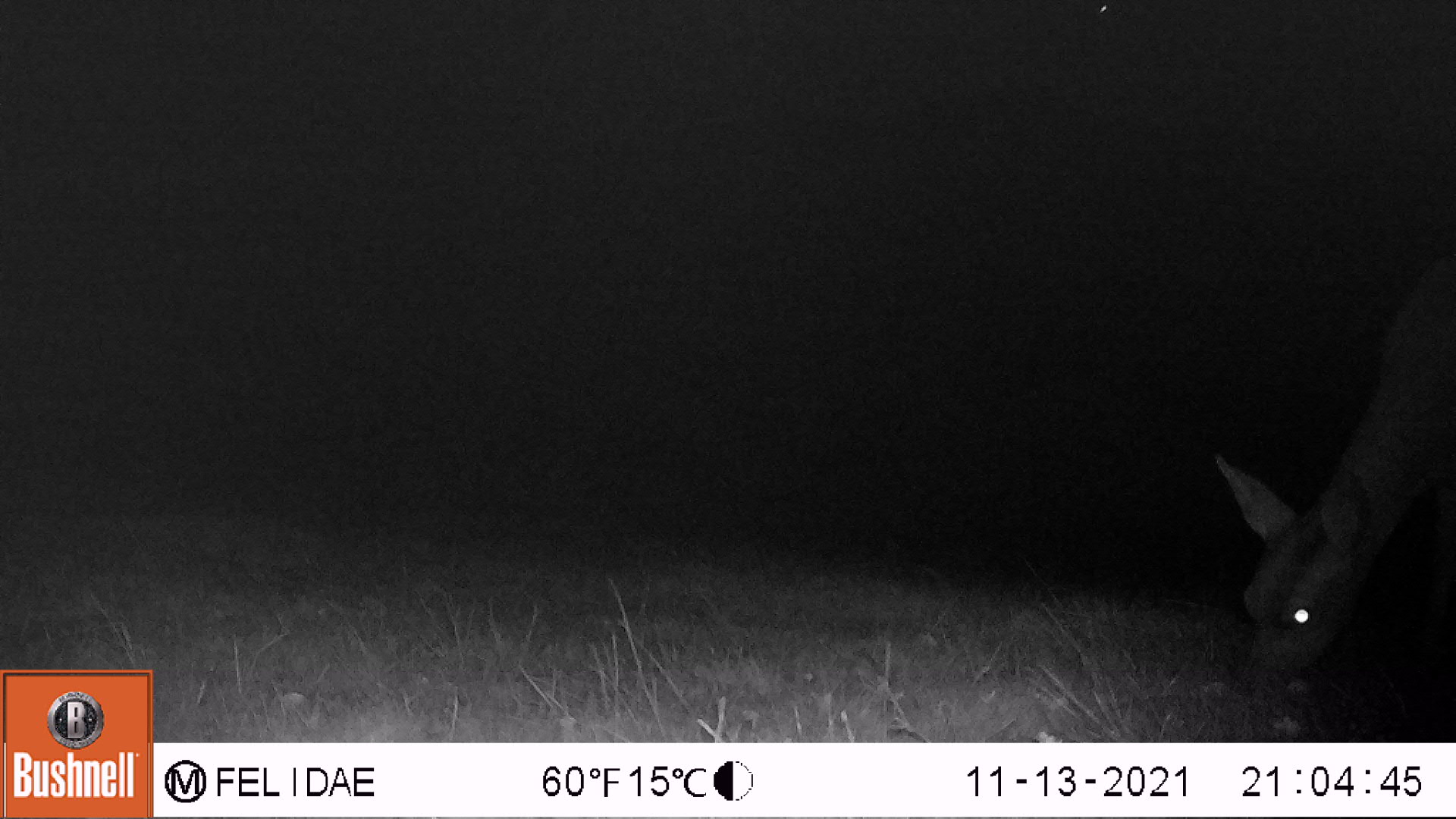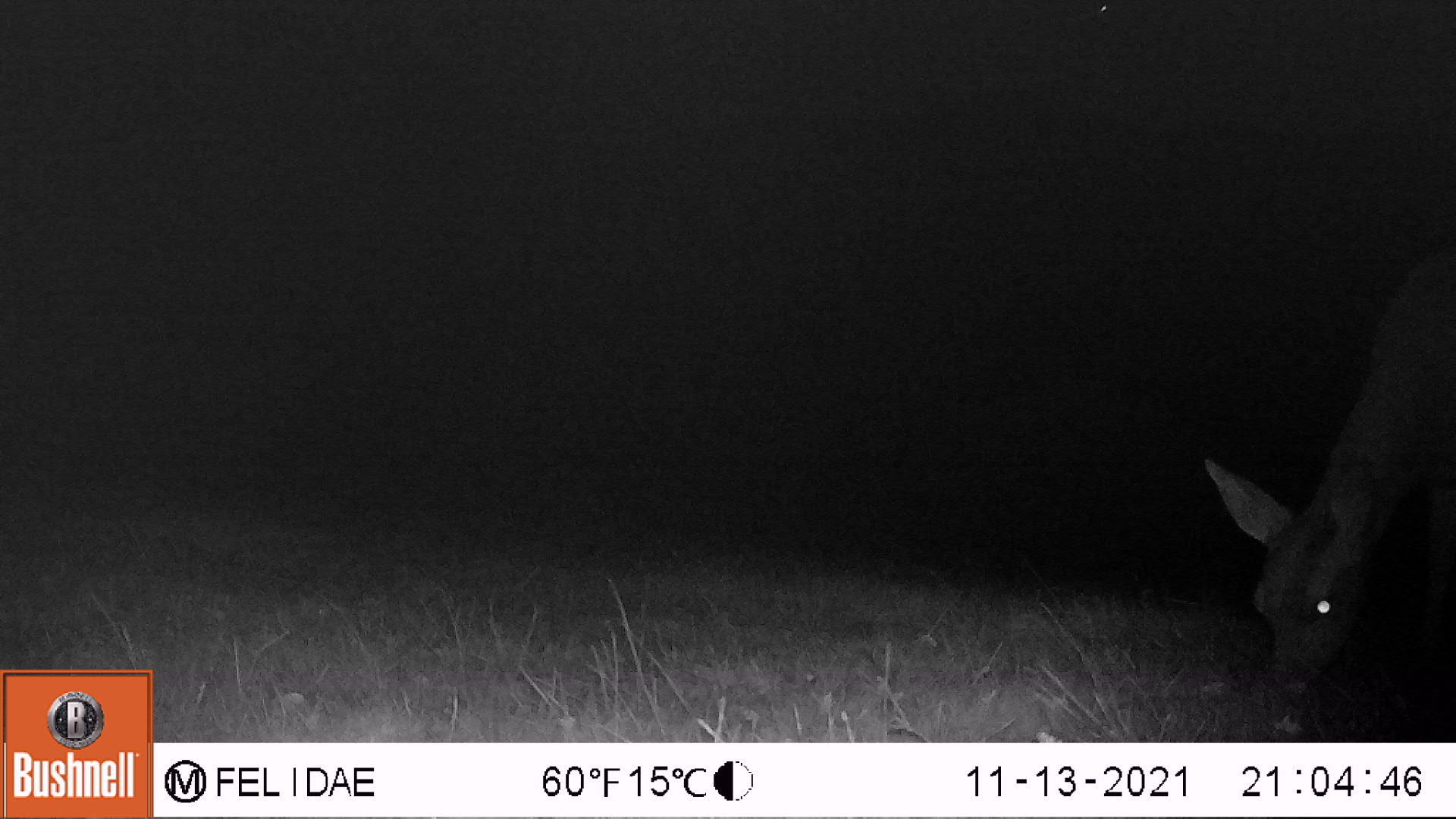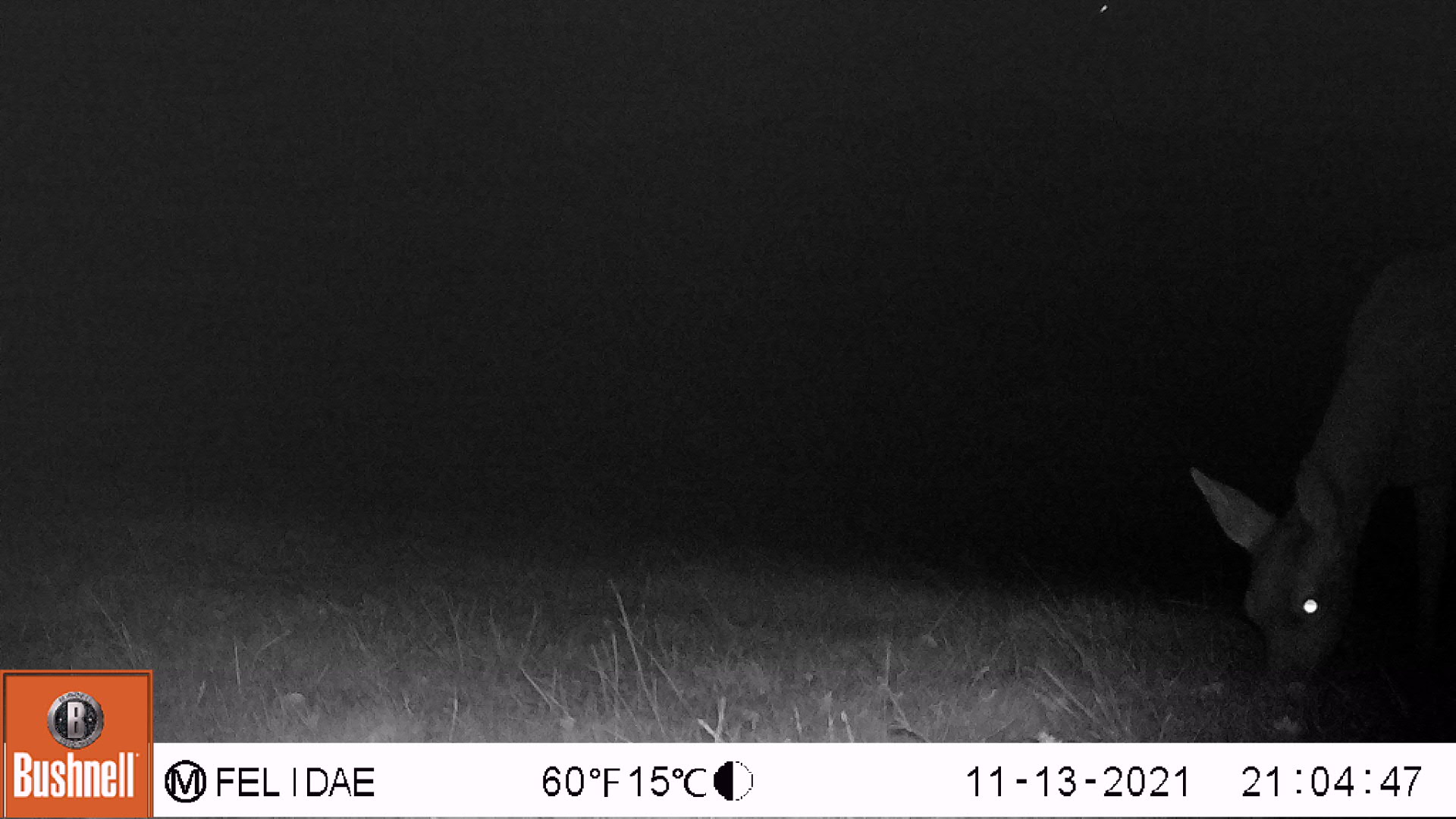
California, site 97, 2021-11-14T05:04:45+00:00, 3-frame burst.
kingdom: Animalia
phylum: Chordata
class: Mammalia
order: Artiodactyla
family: Cervidae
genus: Odocoileus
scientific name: Odocoileus hemionus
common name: mule deer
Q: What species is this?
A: Mule deer (Odocoileus hemionus).